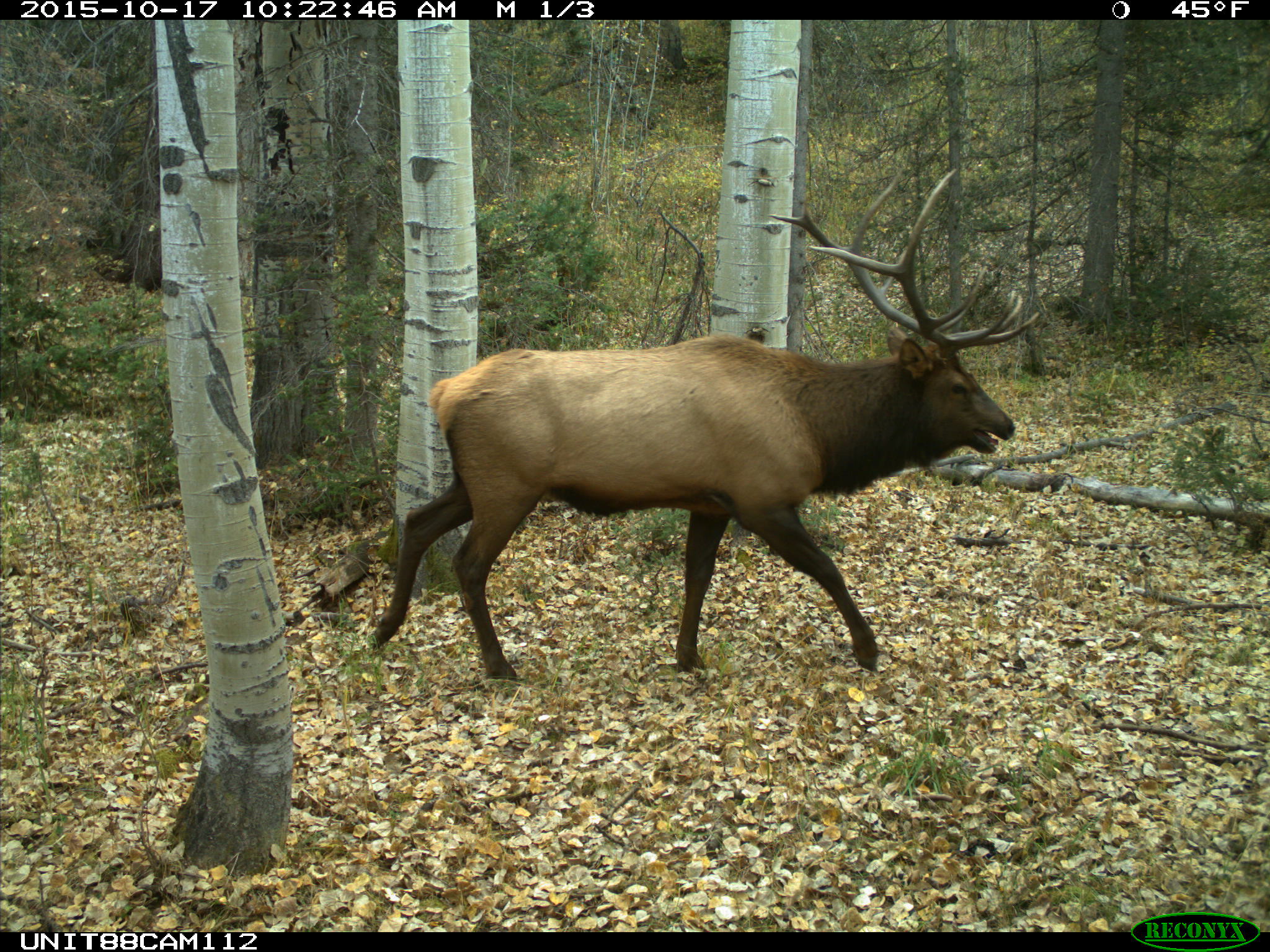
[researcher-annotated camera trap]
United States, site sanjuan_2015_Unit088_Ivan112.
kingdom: Animalia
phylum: Chordata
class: Mammalia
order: Artiodactyla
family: Cervidae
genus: Cervus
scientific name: Cervus elaphus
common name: red deer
Cervus elaphus (red deer).